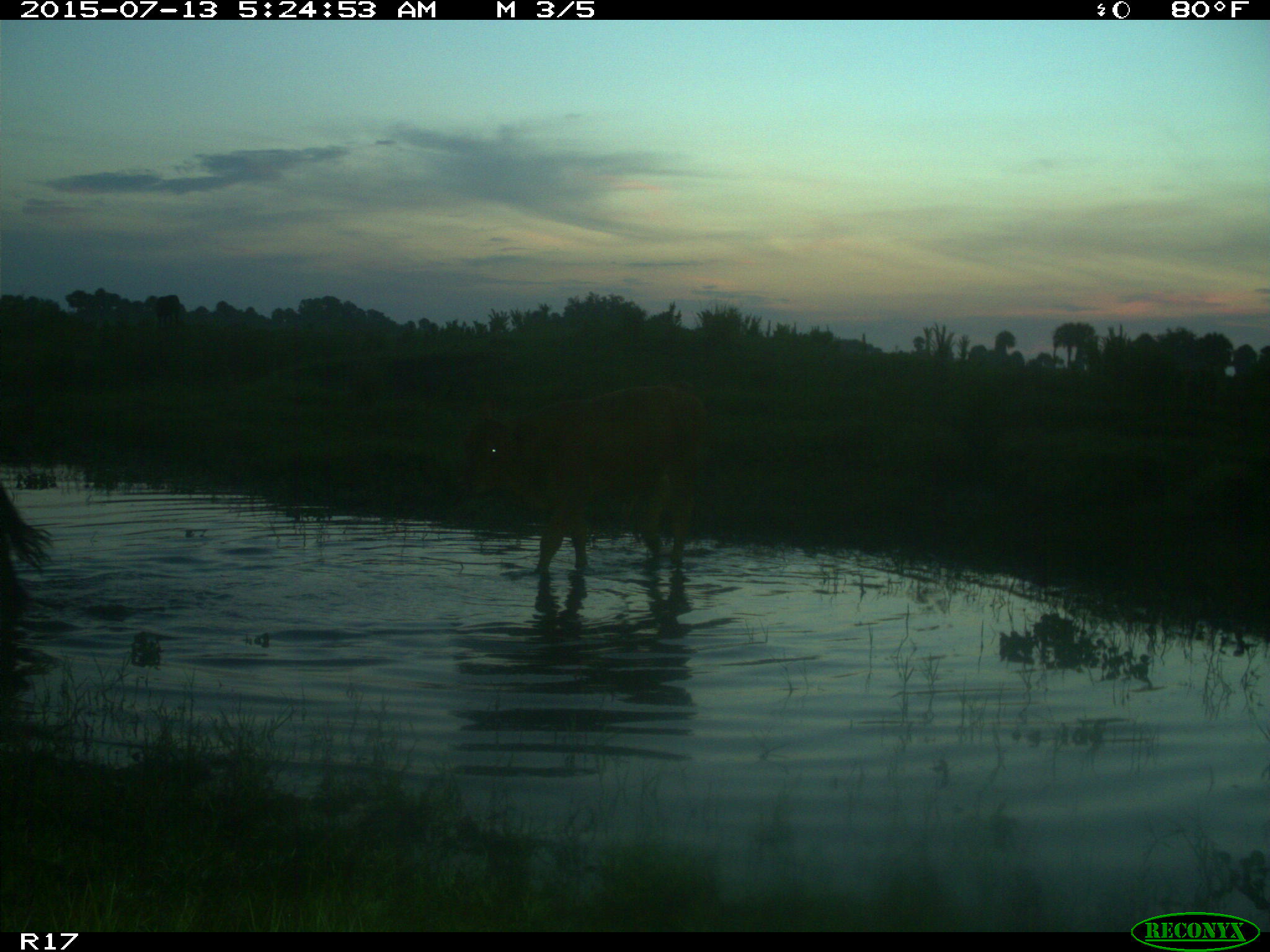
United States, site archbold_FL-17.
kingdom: Animalia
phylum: Chordata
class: Mammalia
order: Artiodactyla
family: Bovidae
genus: Bos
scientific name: Bos taurus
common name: domestic cow